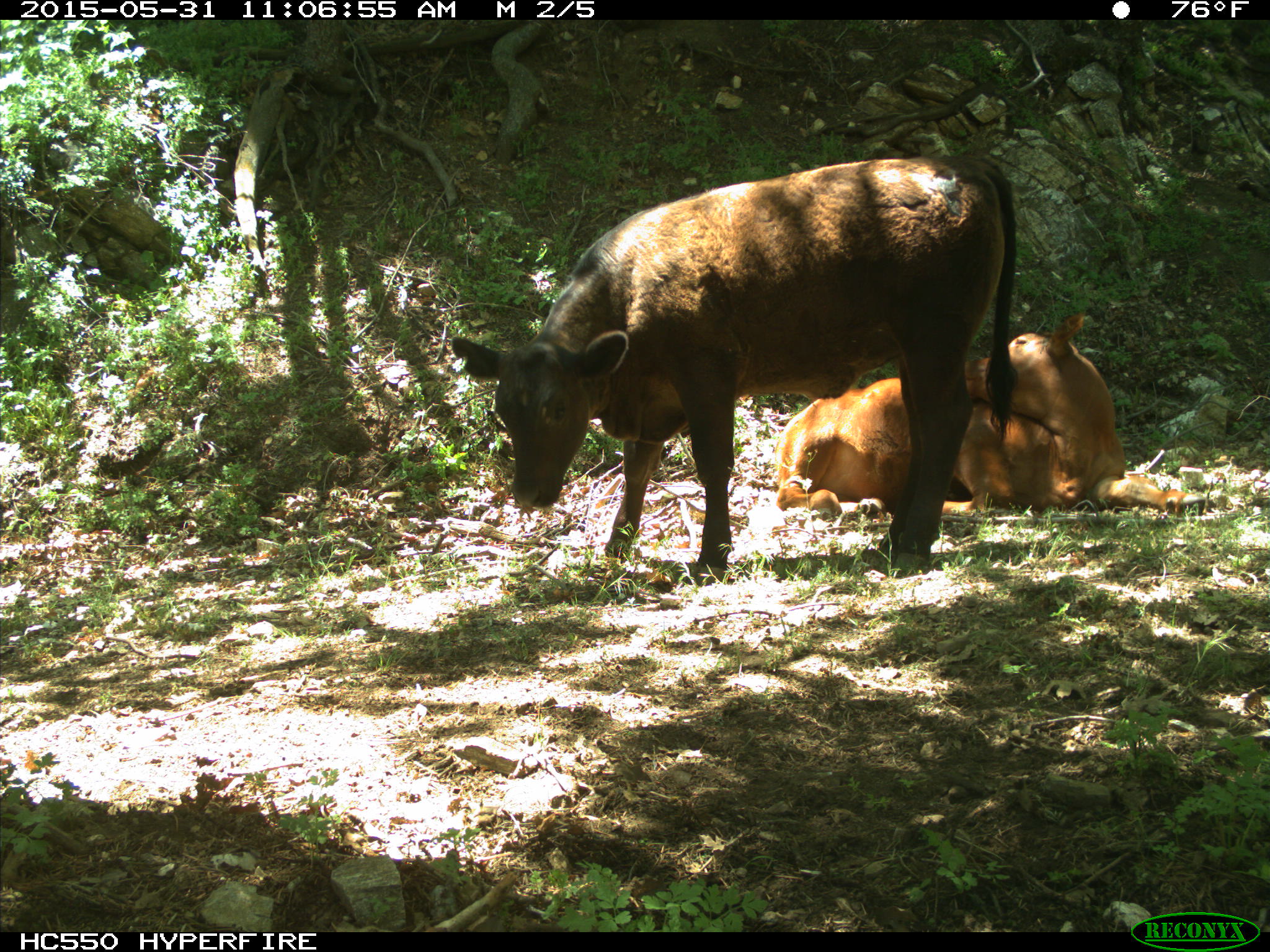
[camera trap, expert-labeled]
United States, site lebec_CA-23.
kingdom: Animalia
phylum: Chordata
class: Mammalia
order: Artiodactyla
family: Bovidae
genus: Bos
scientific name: Bos taurus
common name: domestic cow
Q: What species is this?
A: Bos taurus (domestic cow).